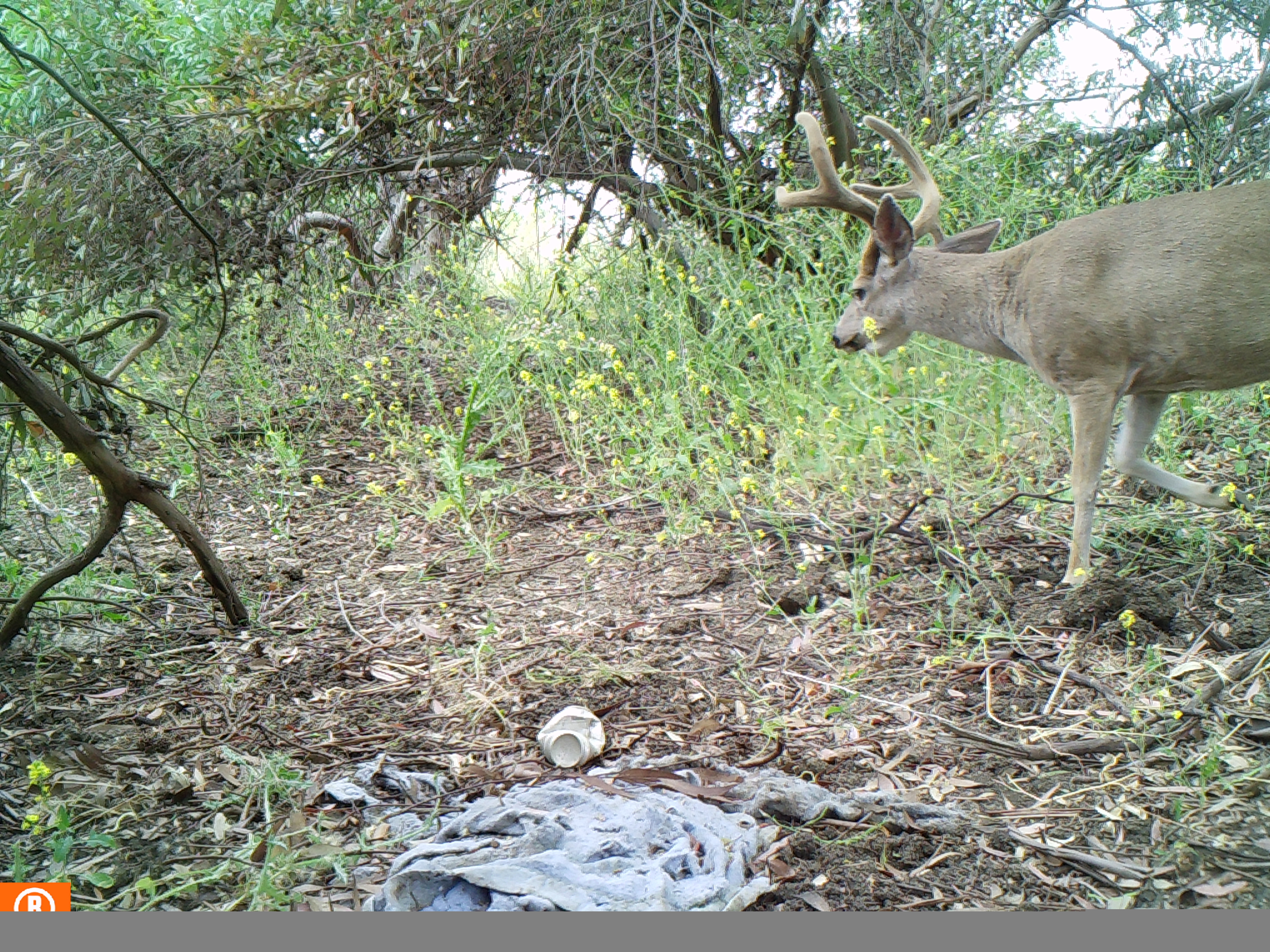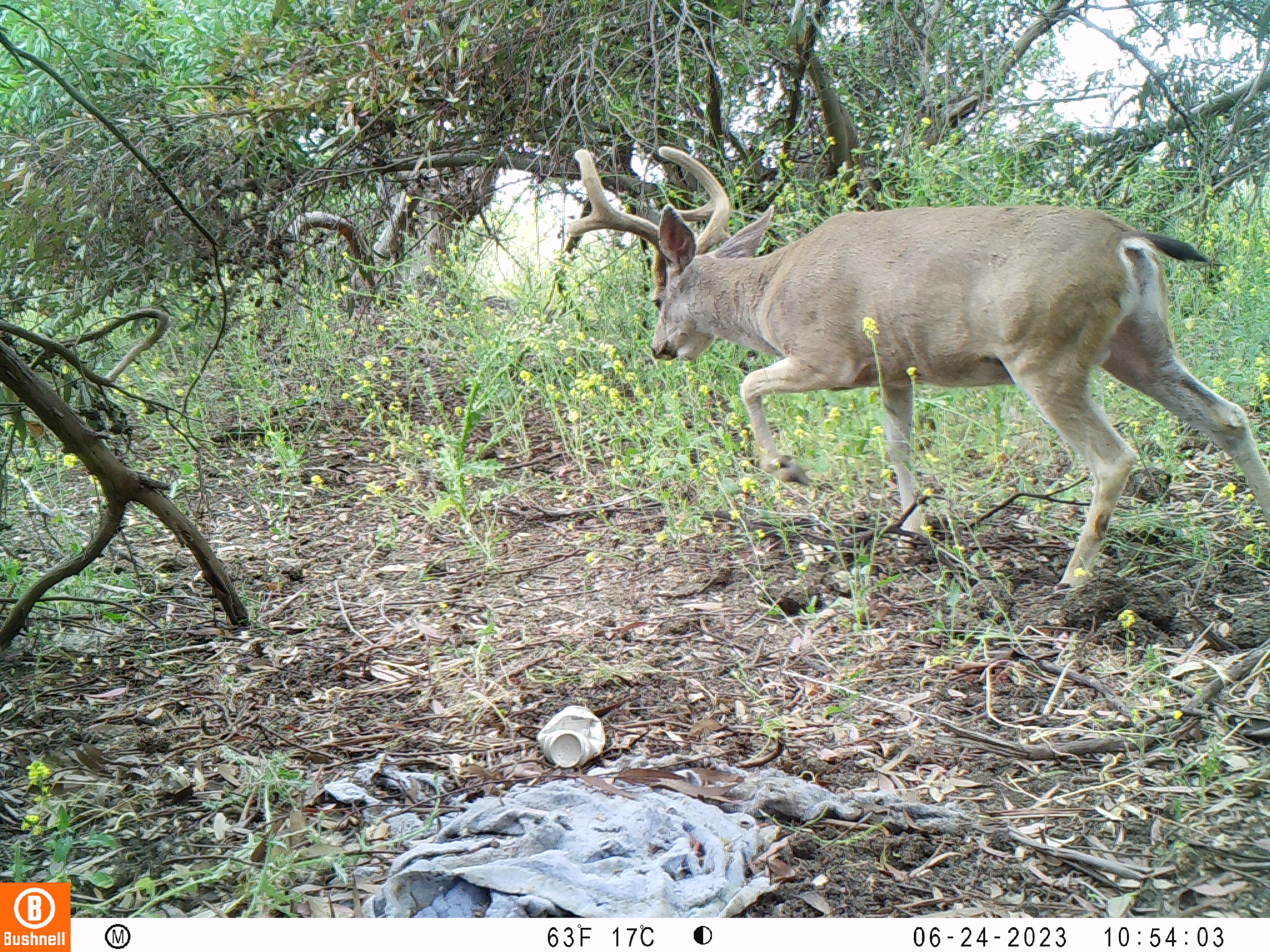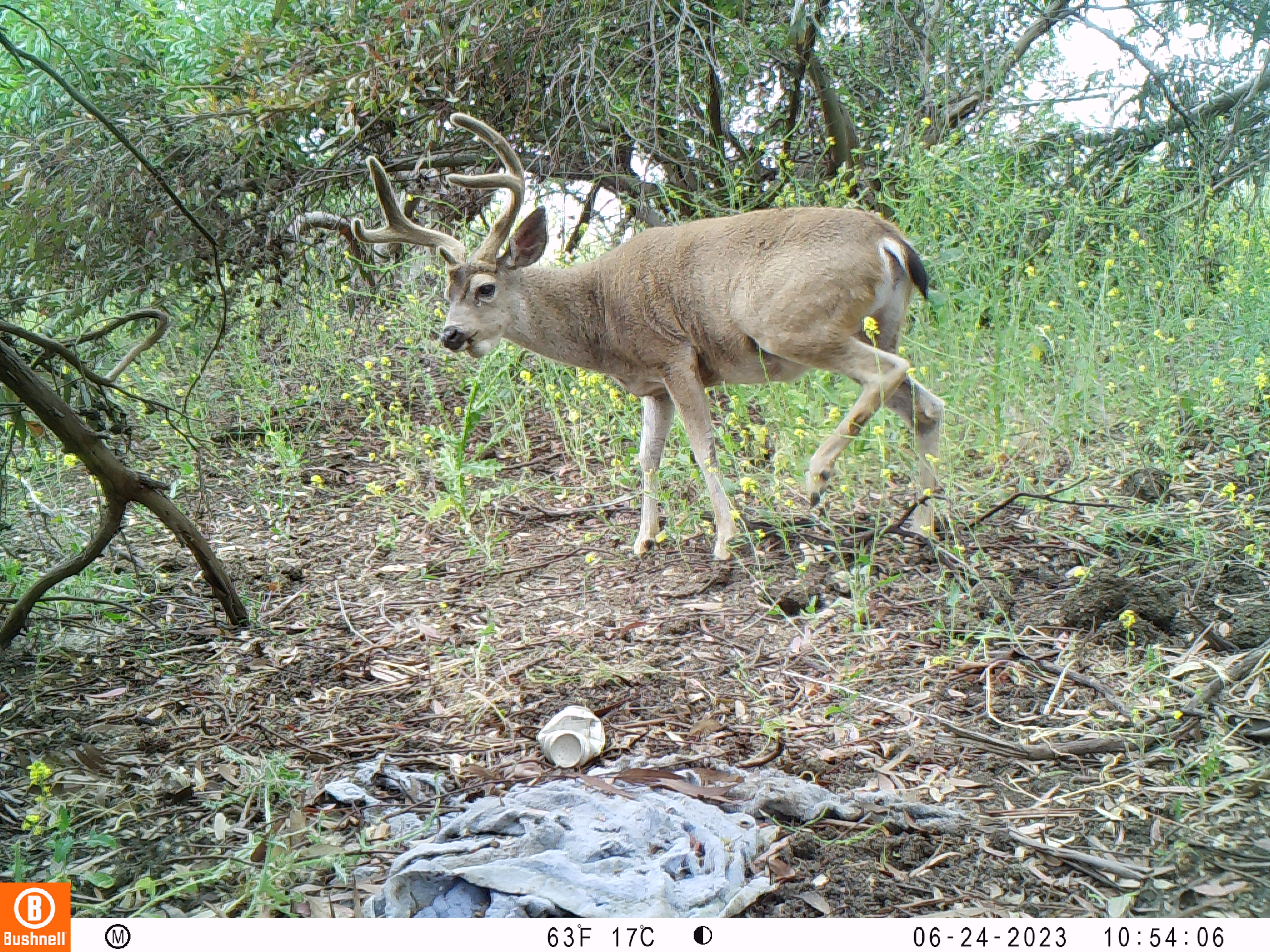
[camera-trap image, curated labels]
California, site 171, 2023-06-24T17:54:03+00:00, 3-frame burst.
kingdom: Animalia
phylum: Chordata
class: Mammalia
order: Artiodactyla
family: Cervidae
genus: Odocoileus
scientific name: Odocoileus hemionus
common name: mule deer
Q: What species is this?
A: Mule deer (Odocoileus hemionus).